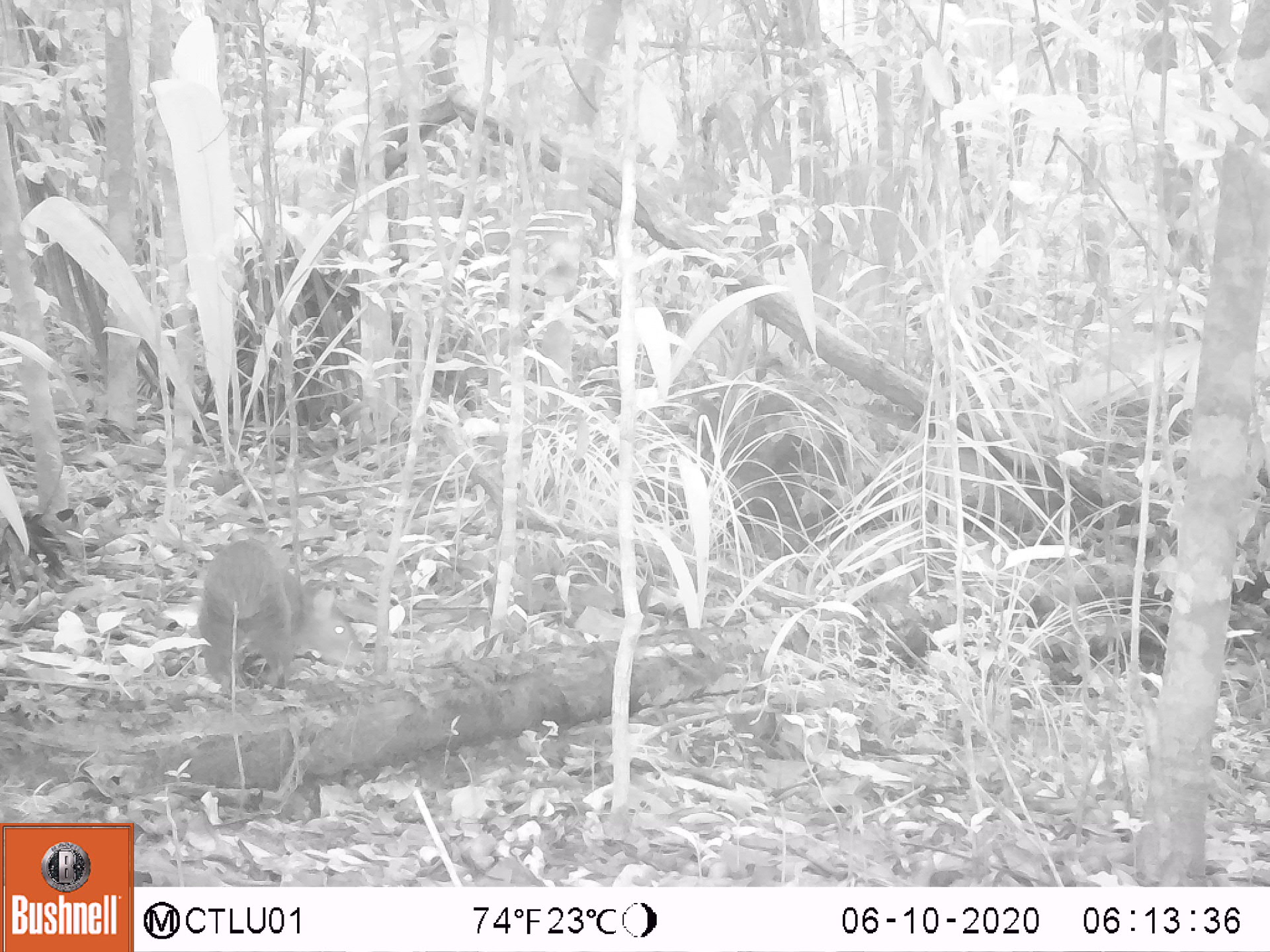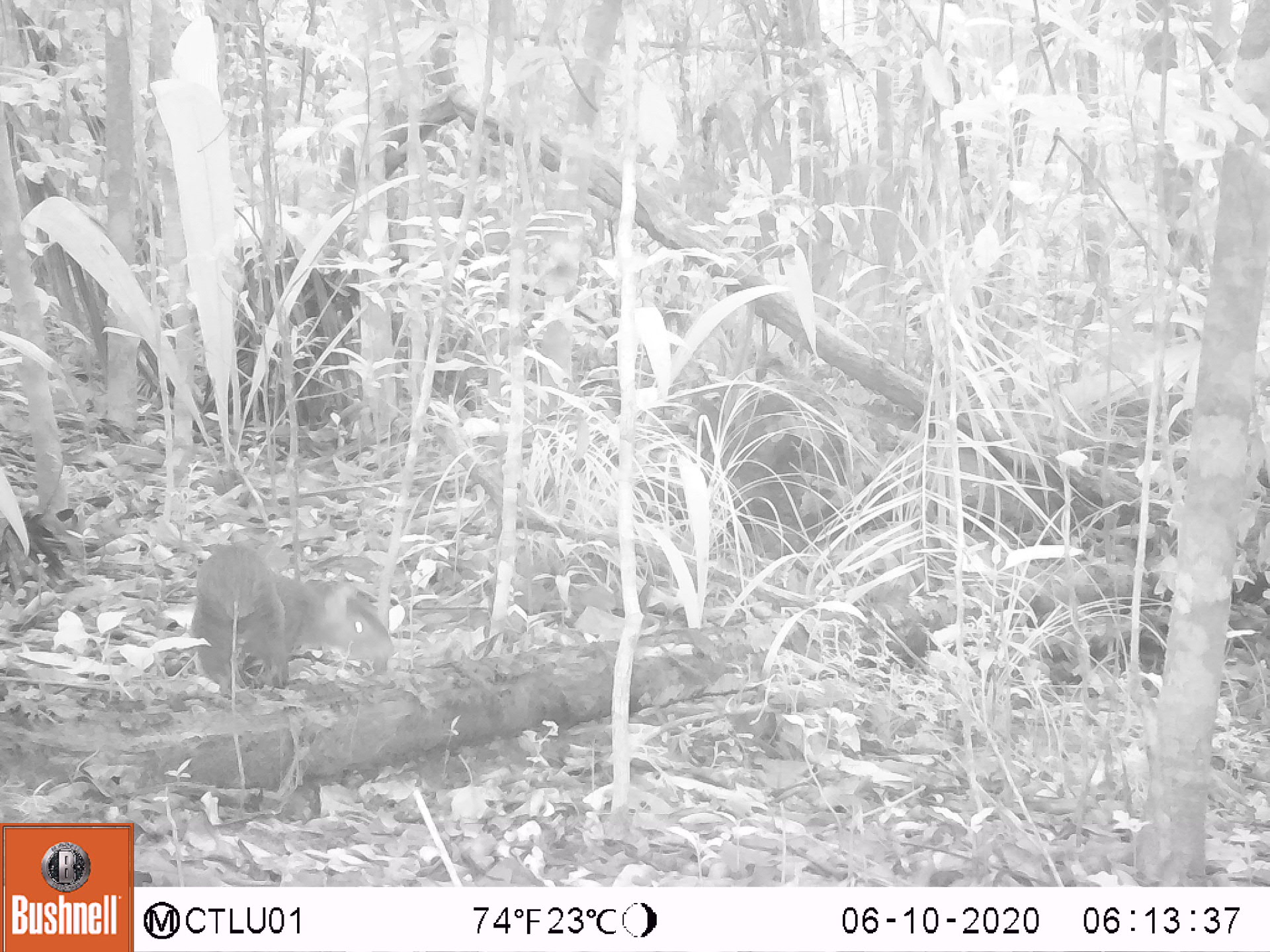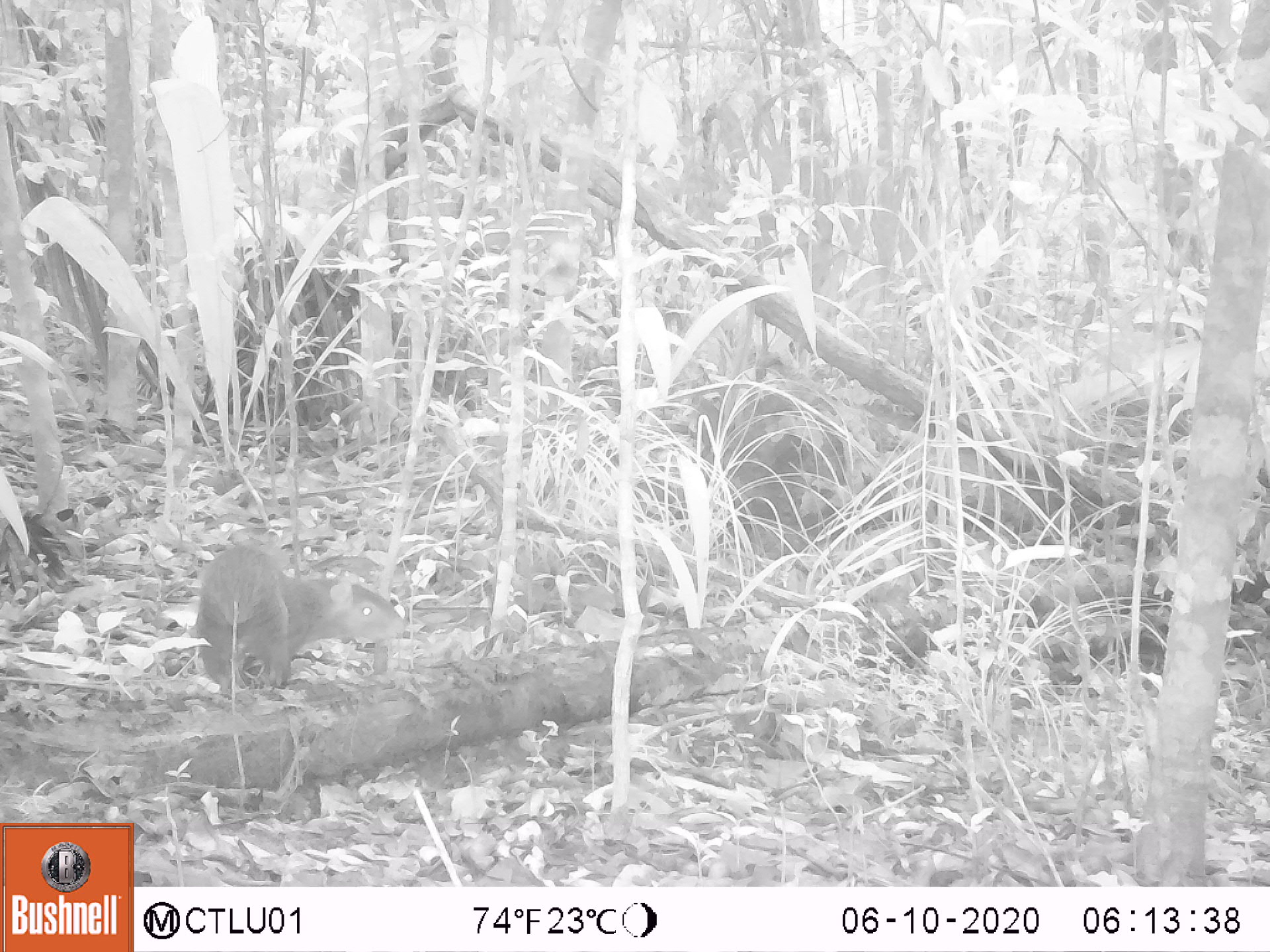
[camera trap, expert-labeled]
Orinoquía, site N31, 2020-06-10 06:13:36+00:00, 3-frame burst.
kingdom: Animalia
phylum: Chordata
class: Mammalia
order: Rodentia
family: Dasyproctidae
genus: Dasyprocta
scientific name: Dasyprocta fuliginosa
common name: black agouti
Black agouti (Dasyprocta fuliginosa).